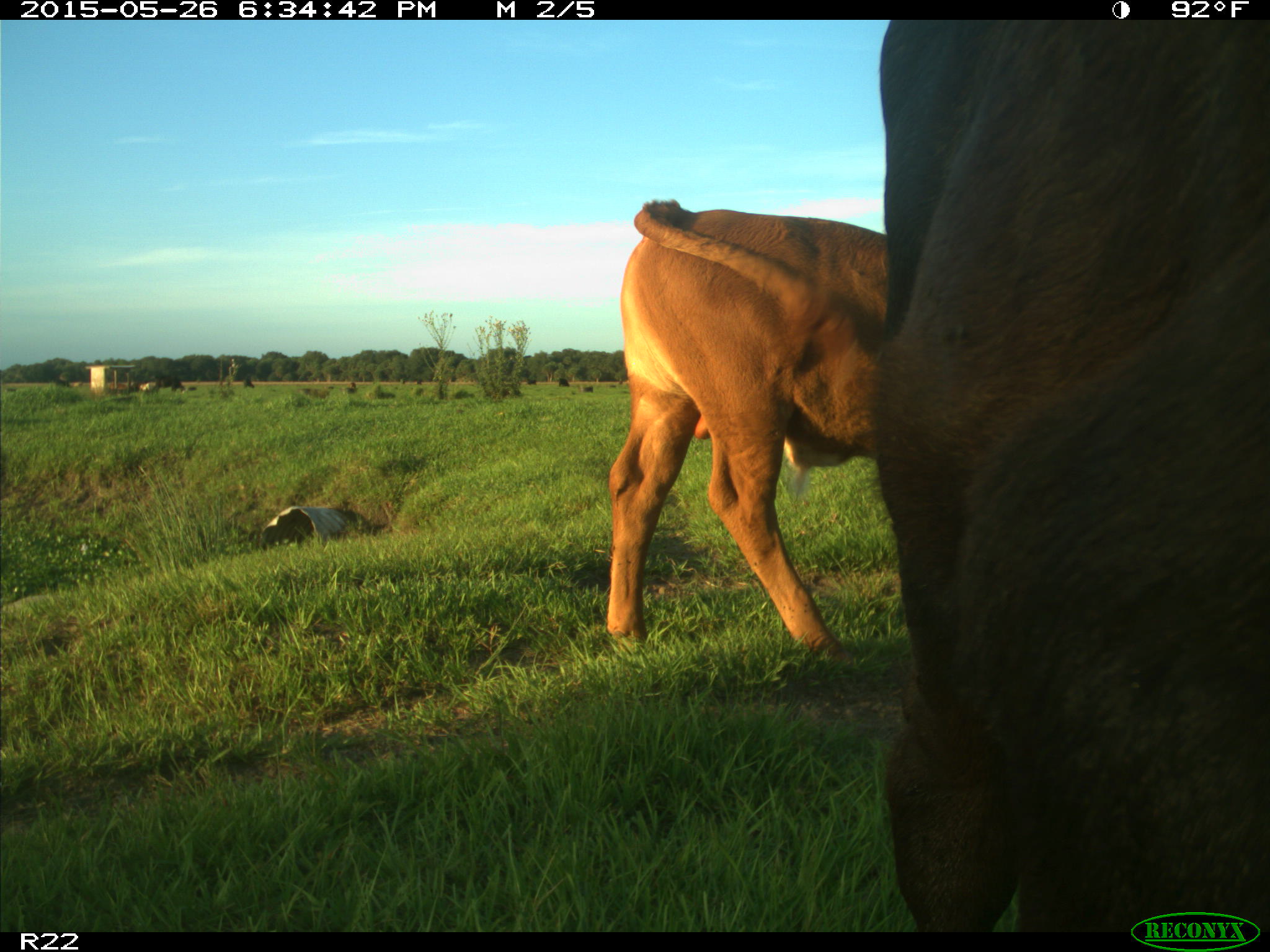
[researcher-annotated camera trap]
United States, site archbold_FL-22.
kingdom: Animalia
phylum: Chordata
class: Mammalia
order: Artiodactyla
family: Bovidae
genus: Bos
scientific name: Bos taurus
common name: domestic cow